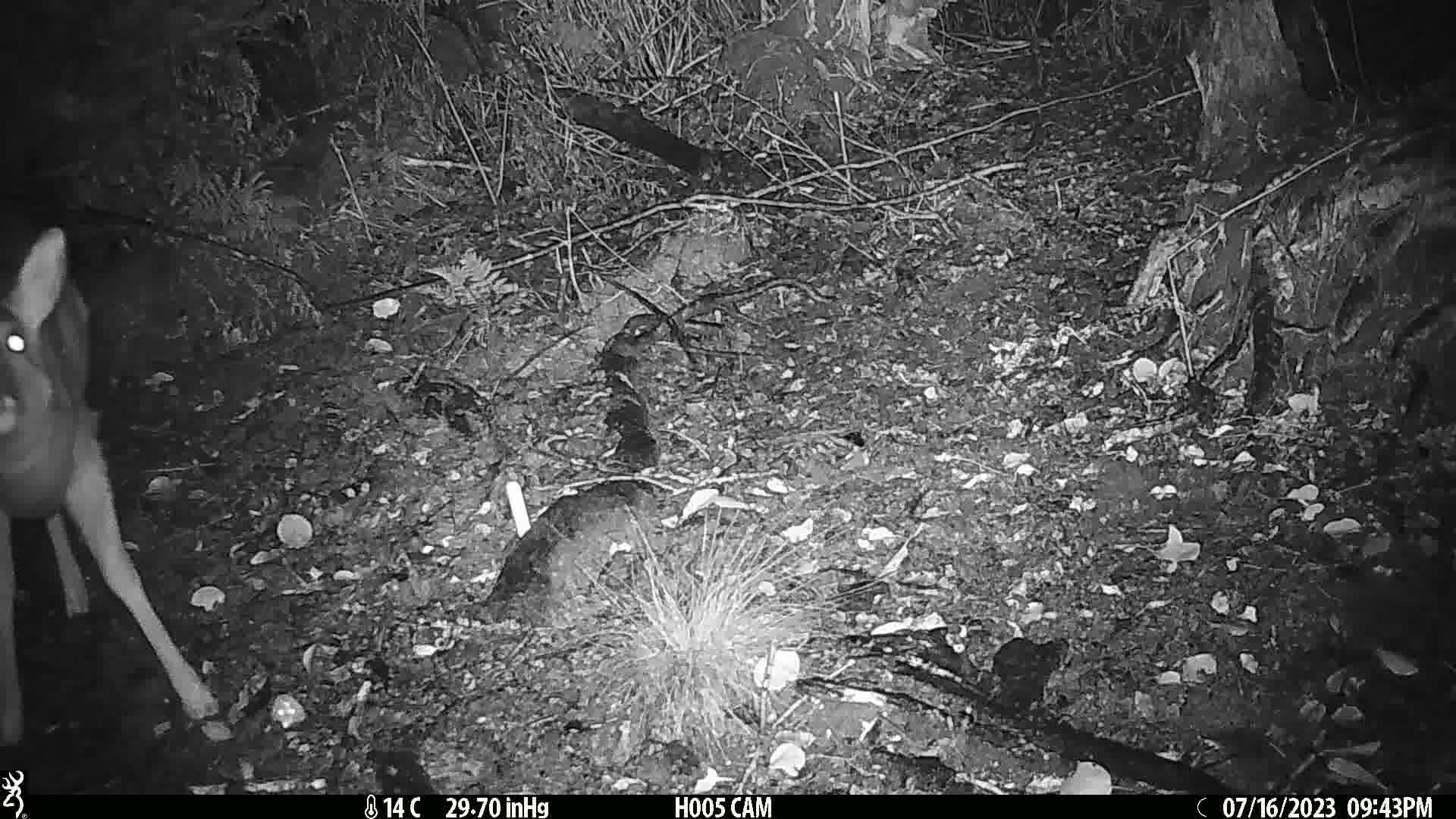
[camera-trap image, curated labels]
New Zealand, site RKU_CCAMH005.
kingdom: Animalia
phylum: Chordata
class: Mammalia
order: Artiodactyla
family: Cervidae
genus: Odocoileus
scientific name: Odocoileus virginianus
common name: white-tailed deer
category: white tailed deer